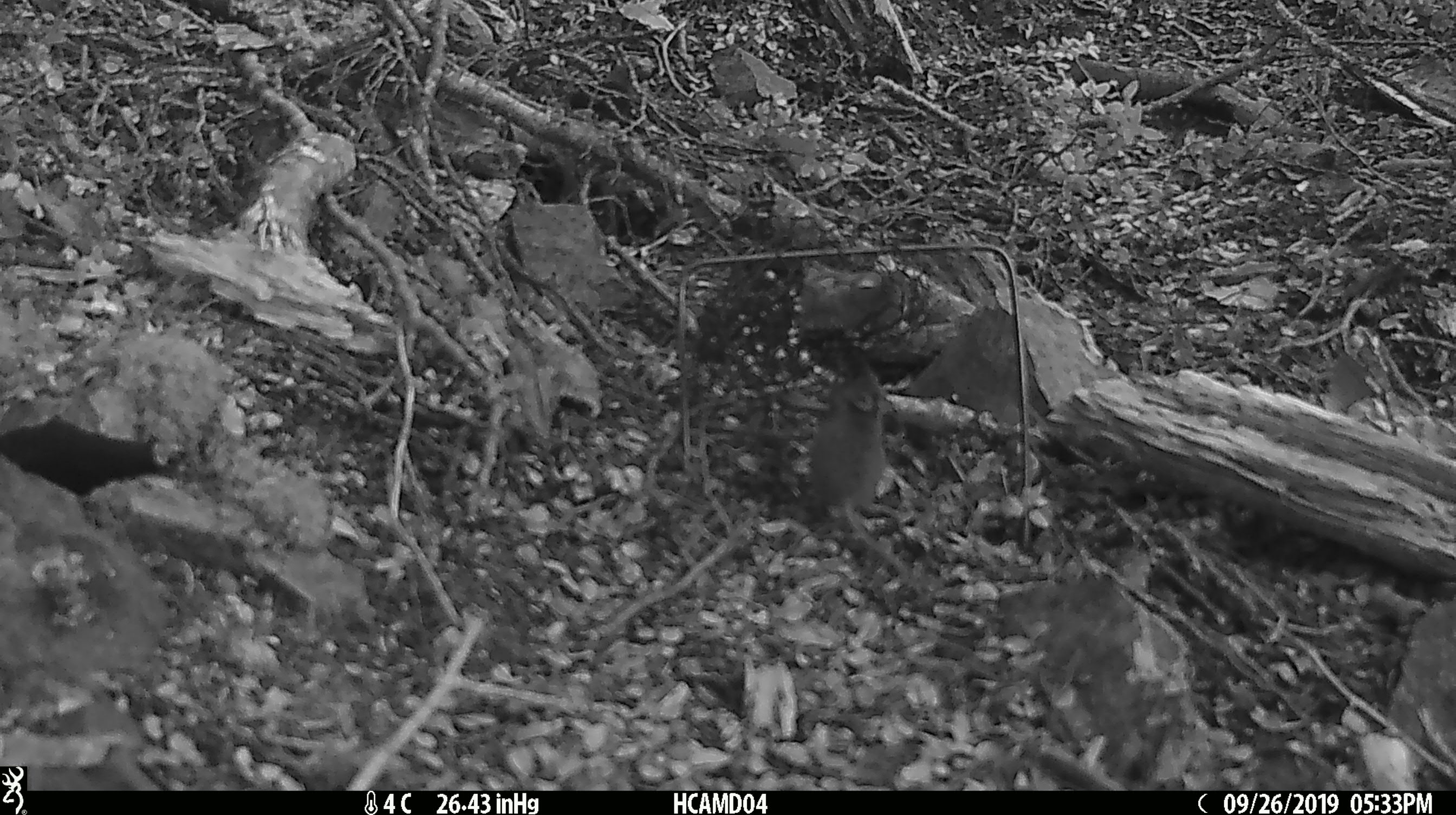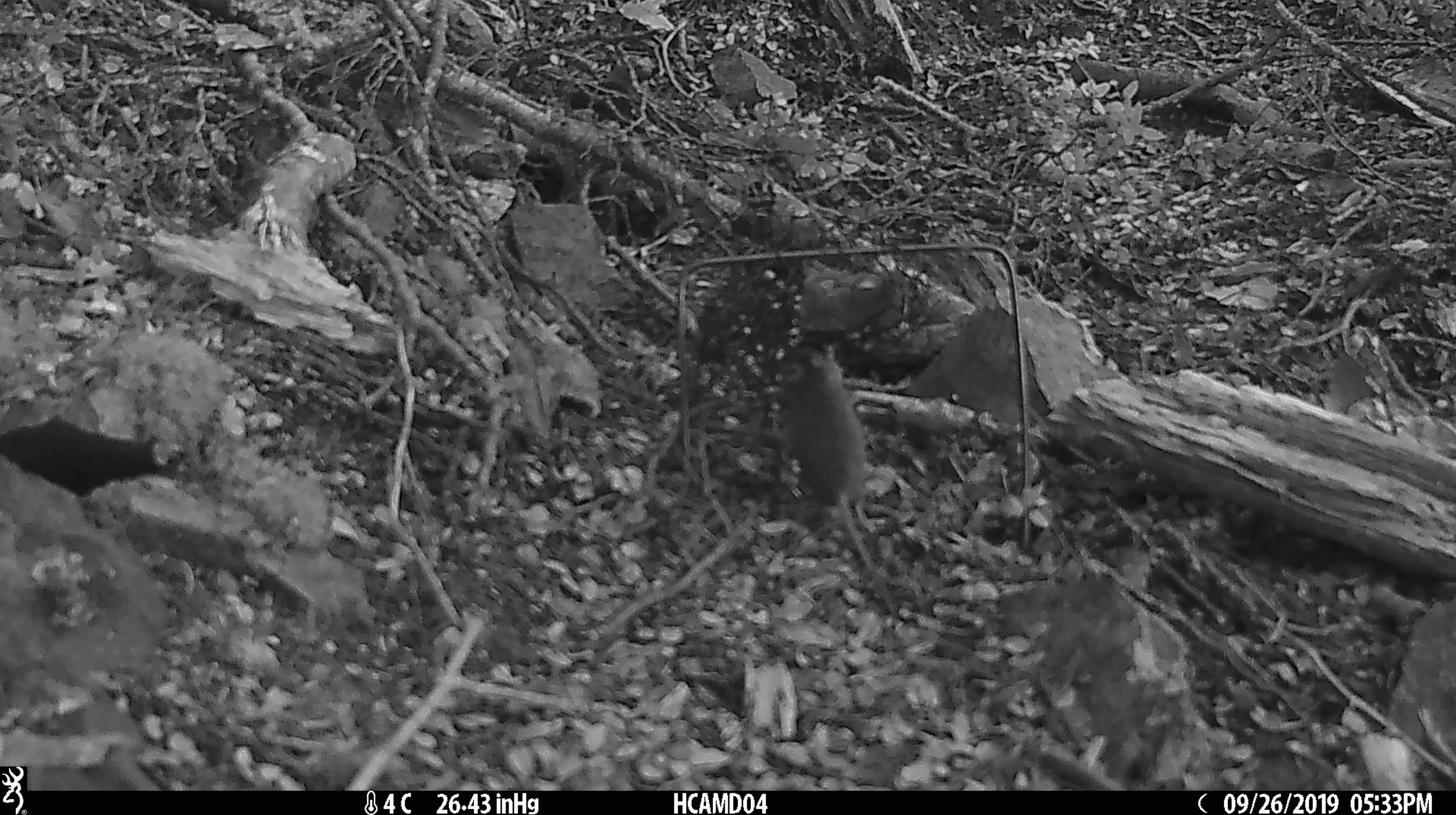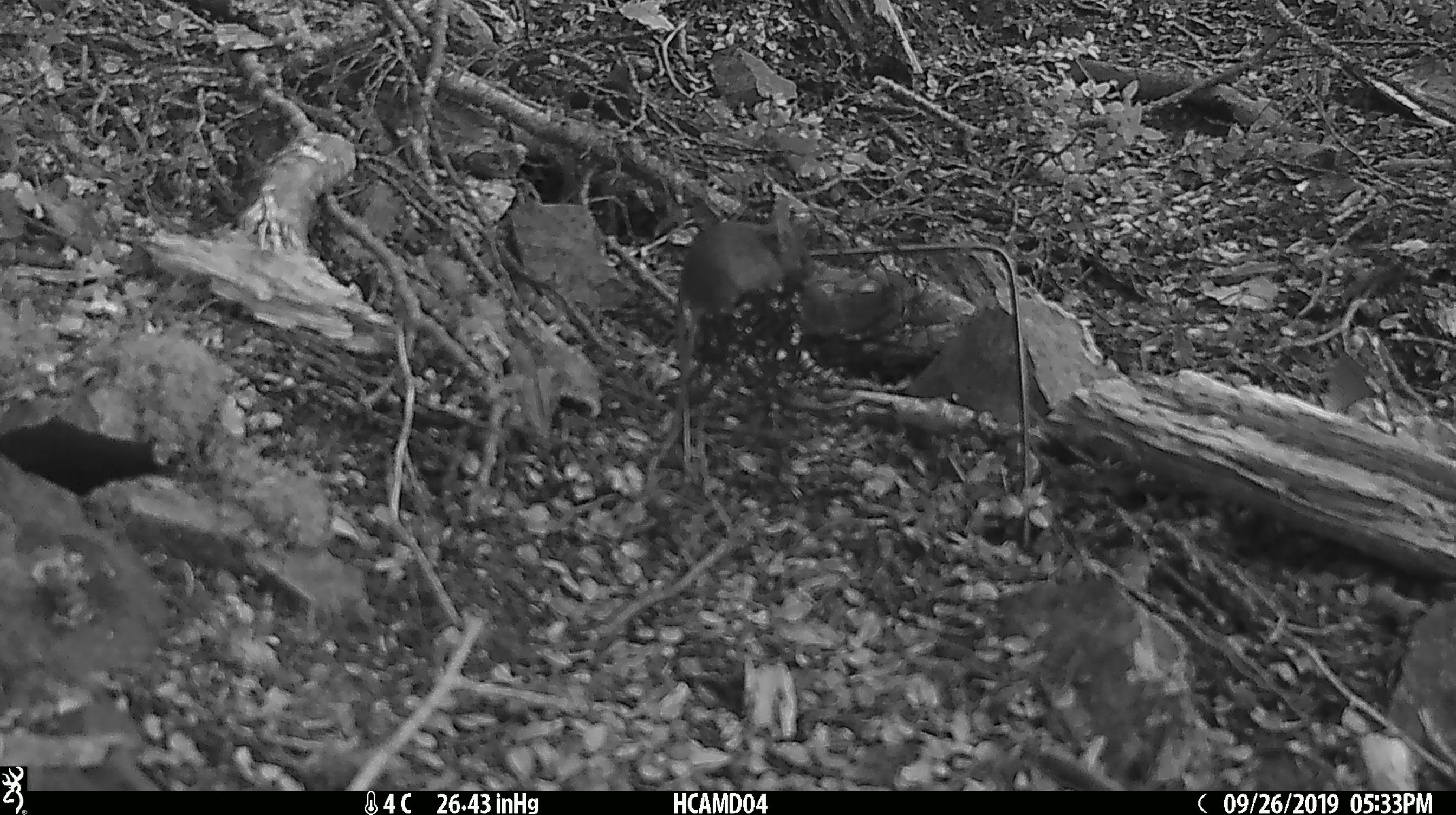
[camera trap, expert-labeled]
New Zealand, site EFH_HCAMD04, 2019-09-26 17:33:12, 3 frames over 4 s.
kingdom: Animalia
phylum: Chordata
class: Mammalia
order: Rodentia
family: Muridae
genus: Mus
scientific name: Mus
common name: mouse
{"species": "mouse (Mus)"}